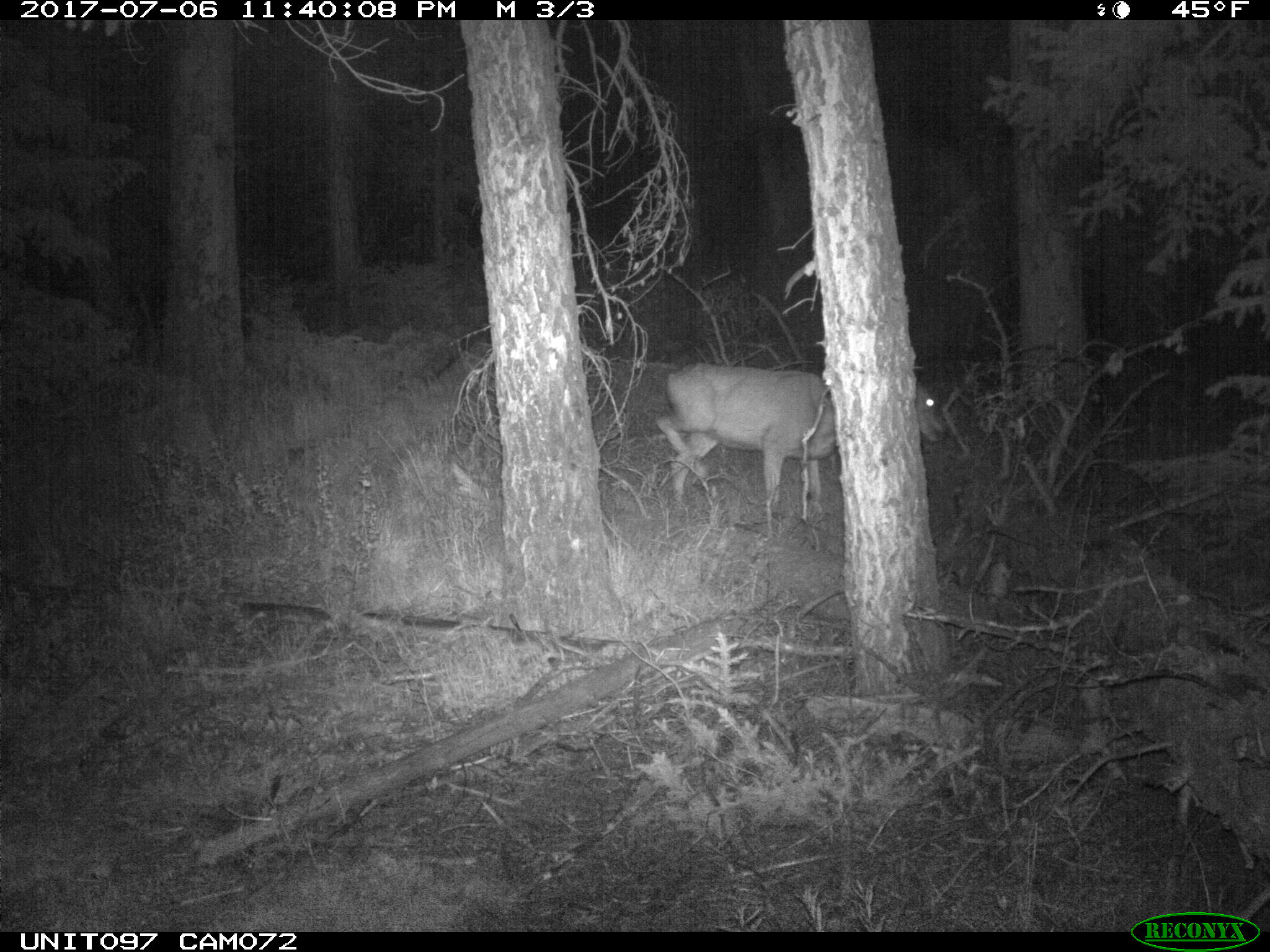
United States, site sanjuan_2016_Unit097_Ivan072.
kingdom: Animalia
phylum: Chordata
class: Mammalia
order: Artiodactyla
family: Cervidae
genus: Odocoileus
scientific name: Odocoileus hemionus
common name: mule deer